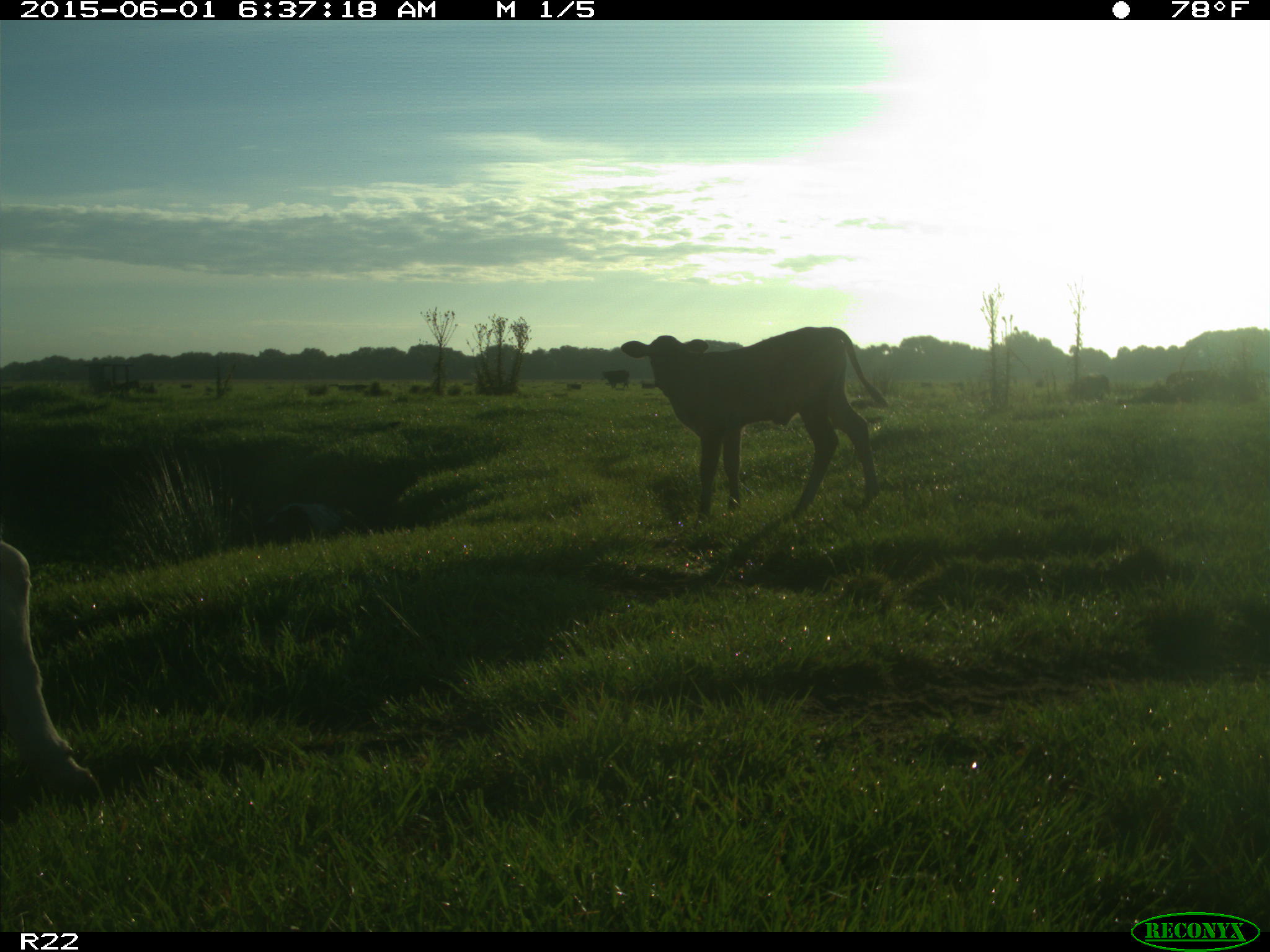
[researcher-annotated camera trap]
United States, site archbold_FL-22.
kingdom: Animalia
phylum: Chordata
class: Mammalia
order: Artiodactyla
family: Bovidae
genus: Bos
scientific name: Bos taurus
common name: domestic cow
Bos taurus (domestic cow).